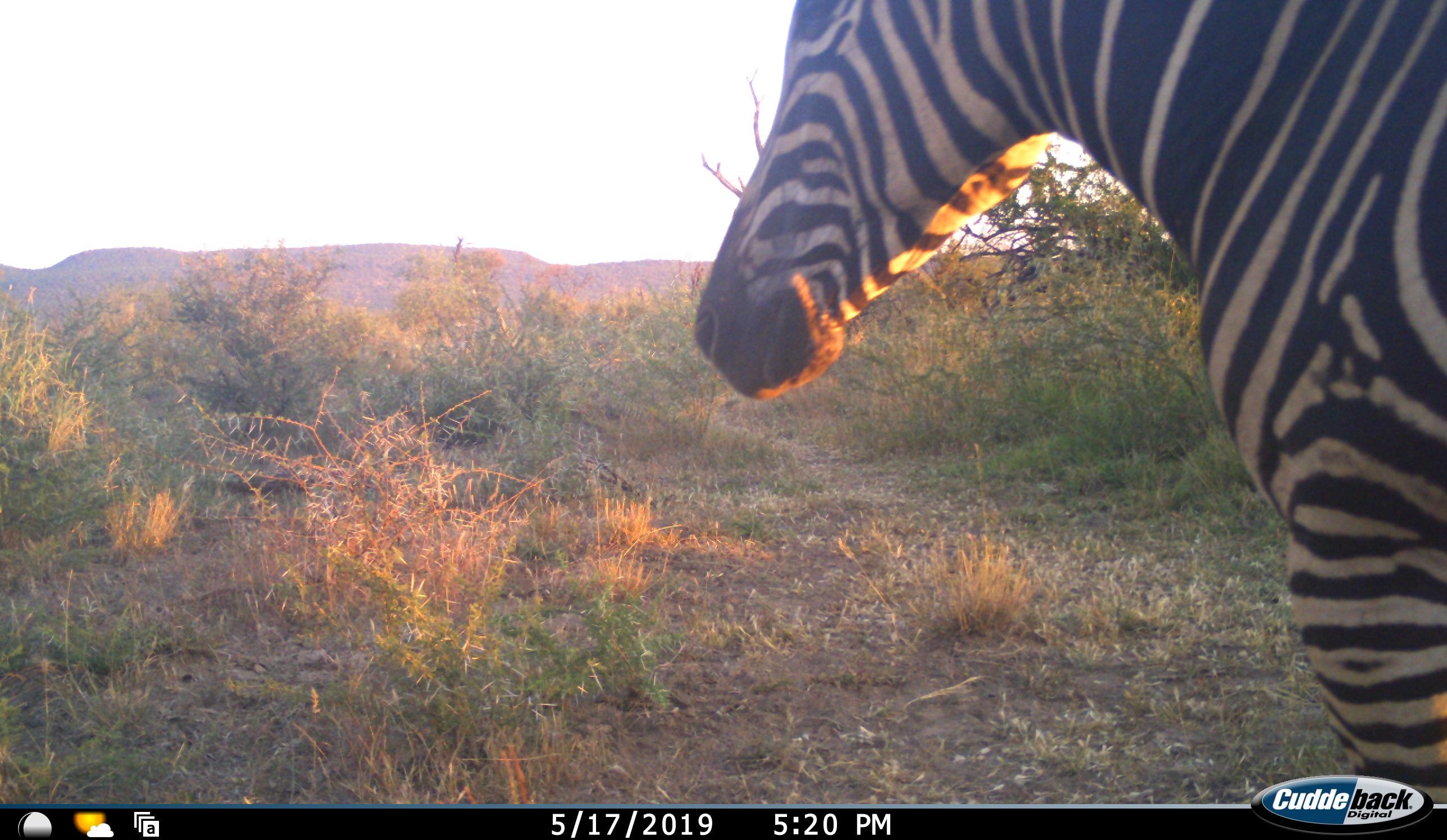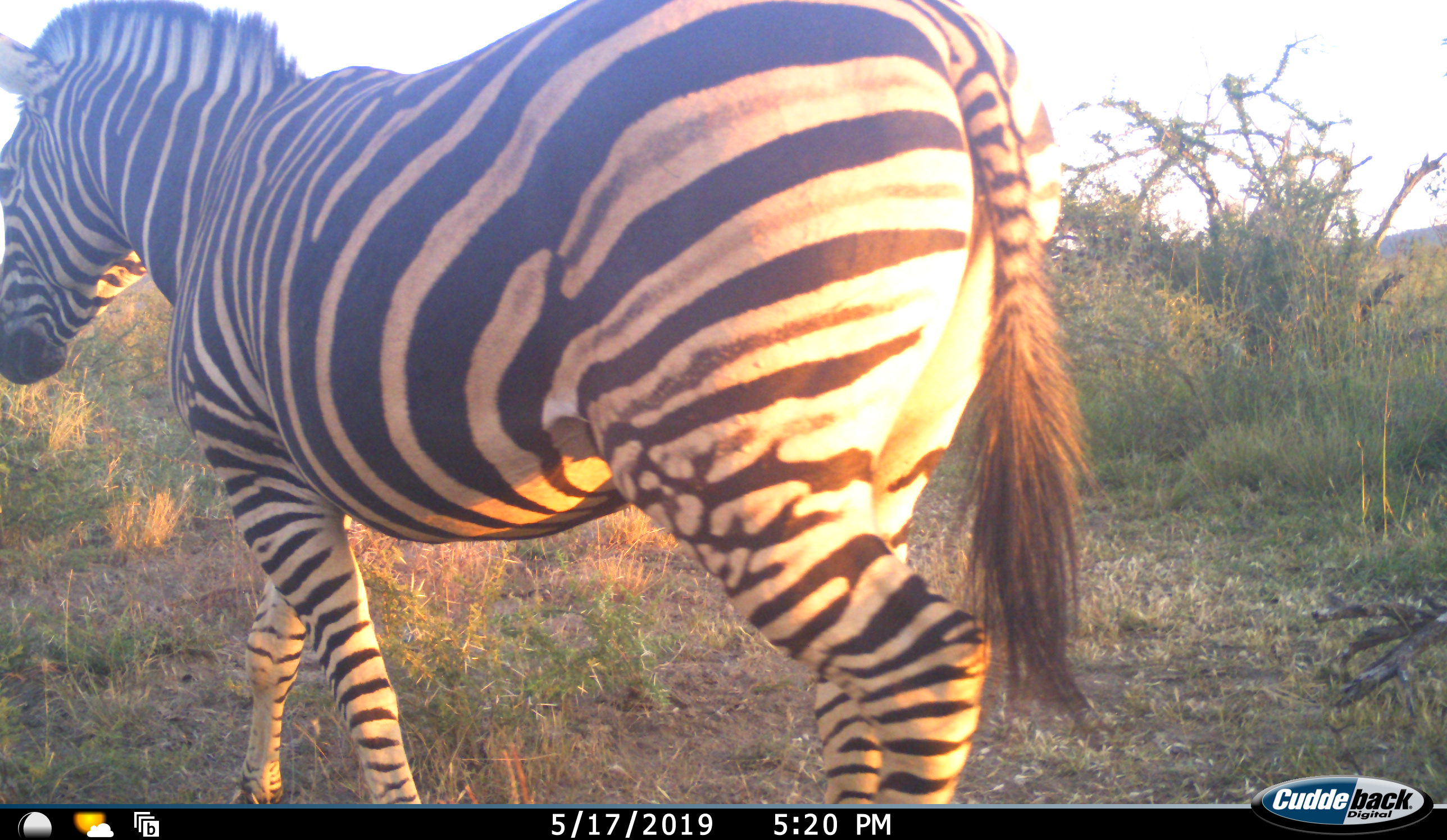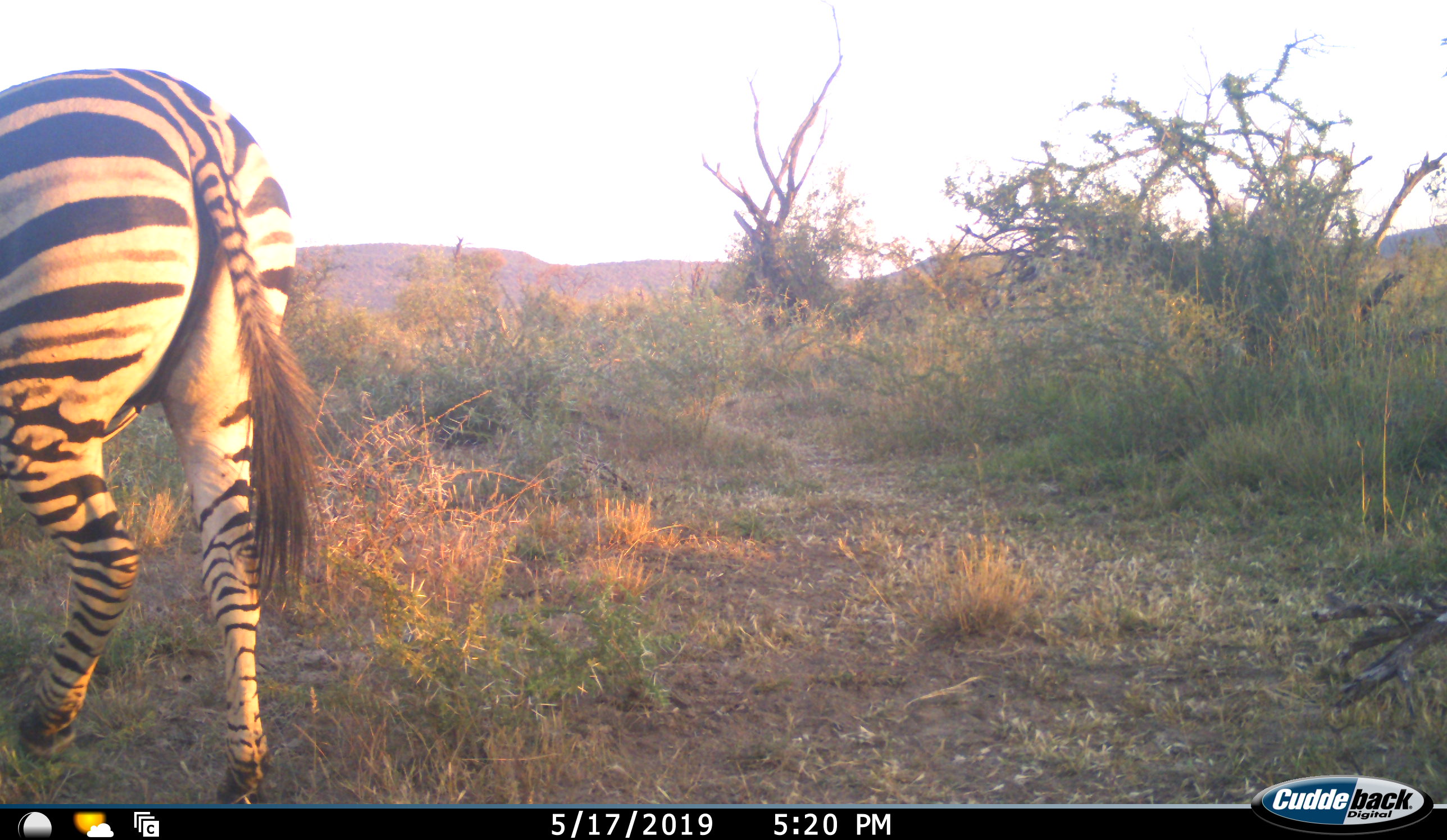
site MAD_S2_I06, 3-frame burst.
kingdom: Animalia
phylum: Chordata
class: Mammalia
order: Perissodactyla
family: Equidae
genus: Equus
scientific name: Equus quagga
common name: plains zebra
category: zebraplains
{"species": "zebraplains (plains zebra) (Equus quagga)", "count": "1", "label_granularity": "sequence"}